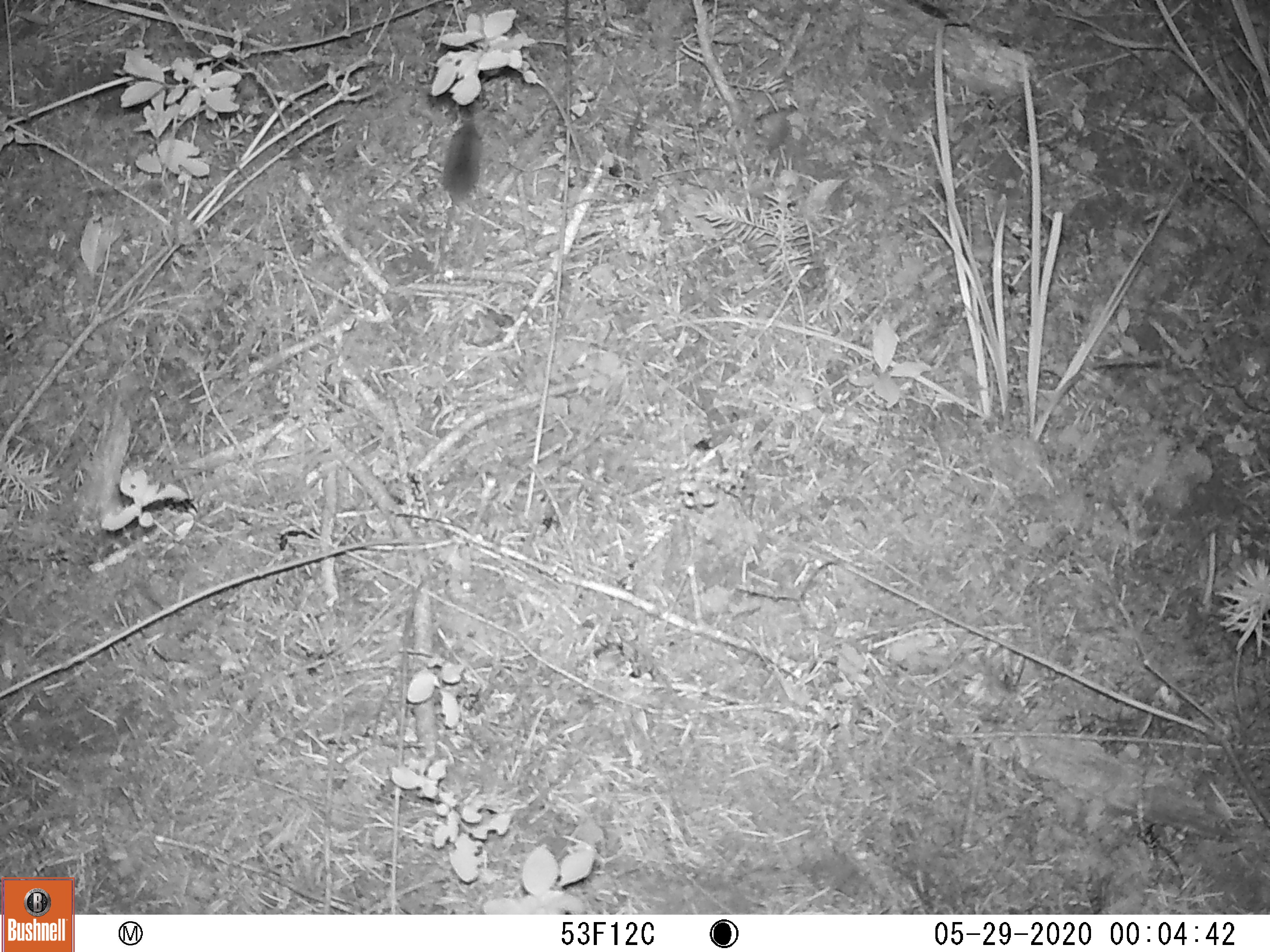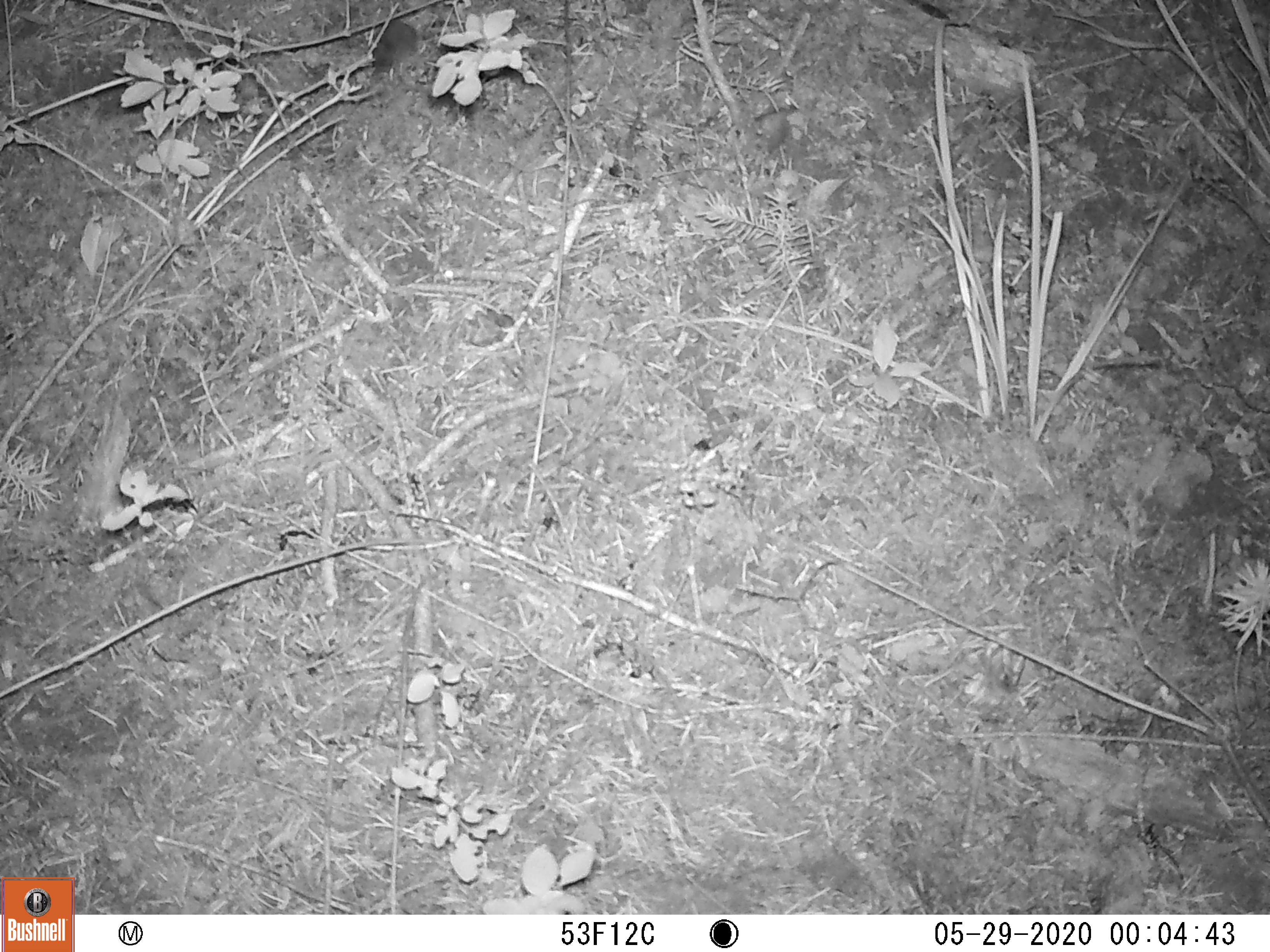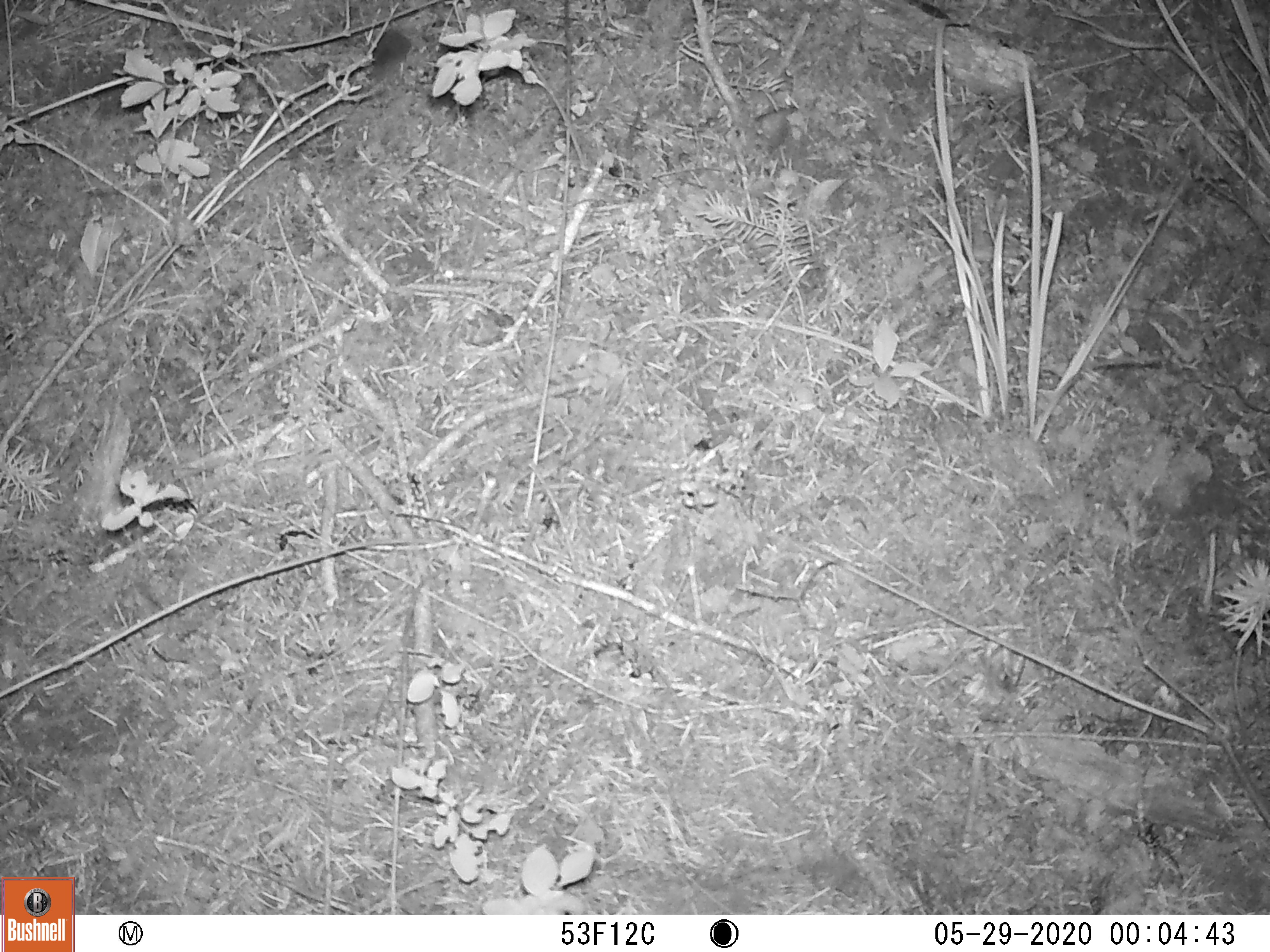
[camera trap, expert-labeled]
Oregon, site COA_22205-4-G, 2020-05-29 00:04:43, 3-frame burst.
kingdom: Animalia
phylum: Chordata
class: Mammalia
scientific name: Mammalia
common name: small mammal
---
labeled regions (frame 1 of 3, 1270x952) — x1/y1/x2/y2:
small mammal: 396/90/526/268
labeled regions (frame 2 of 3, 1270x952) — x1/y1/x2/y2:
small mammal: 346/3/498/100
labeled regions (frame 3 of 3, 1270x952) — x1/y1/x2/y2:
small mammal: 350/0/507/94